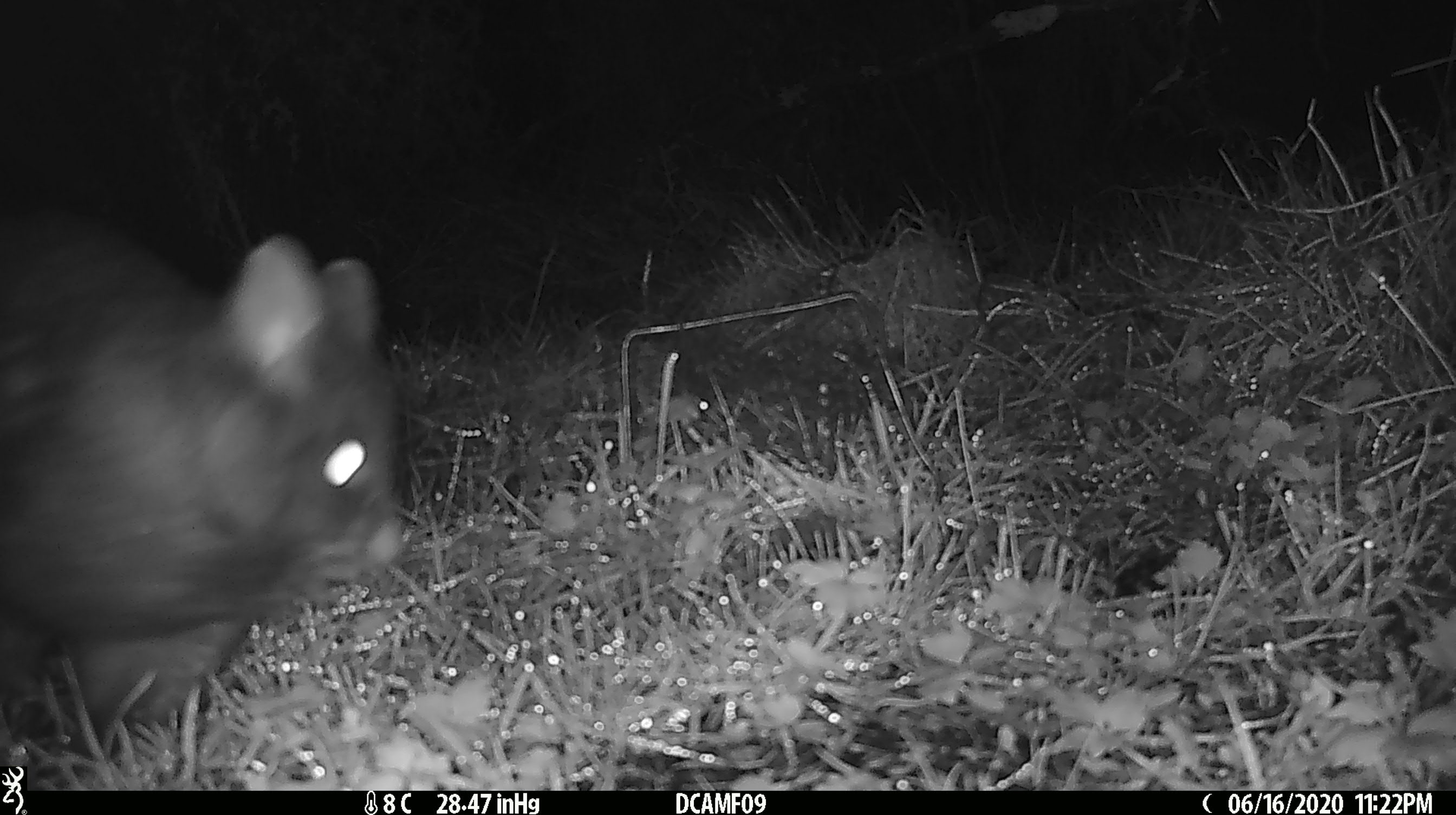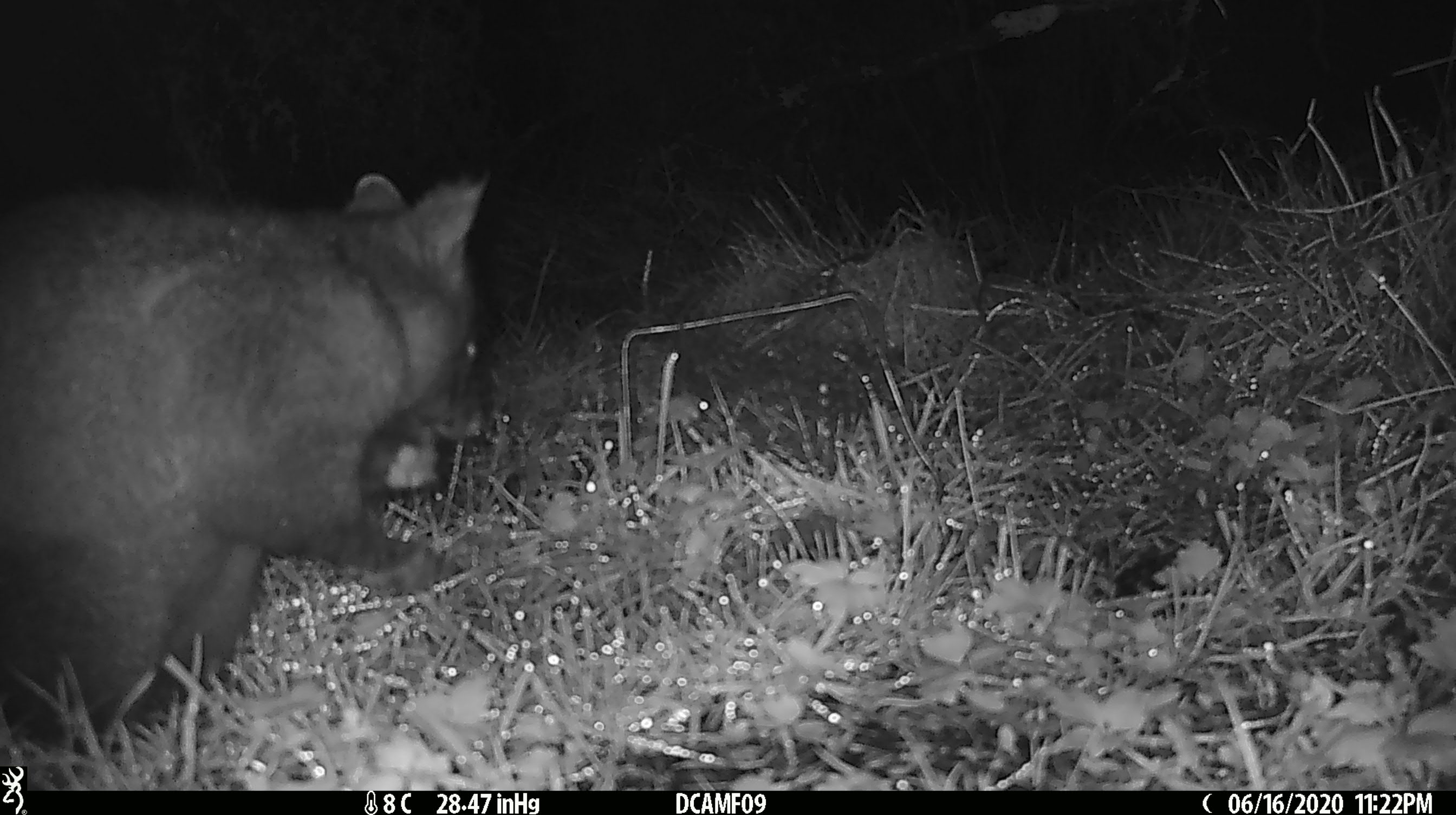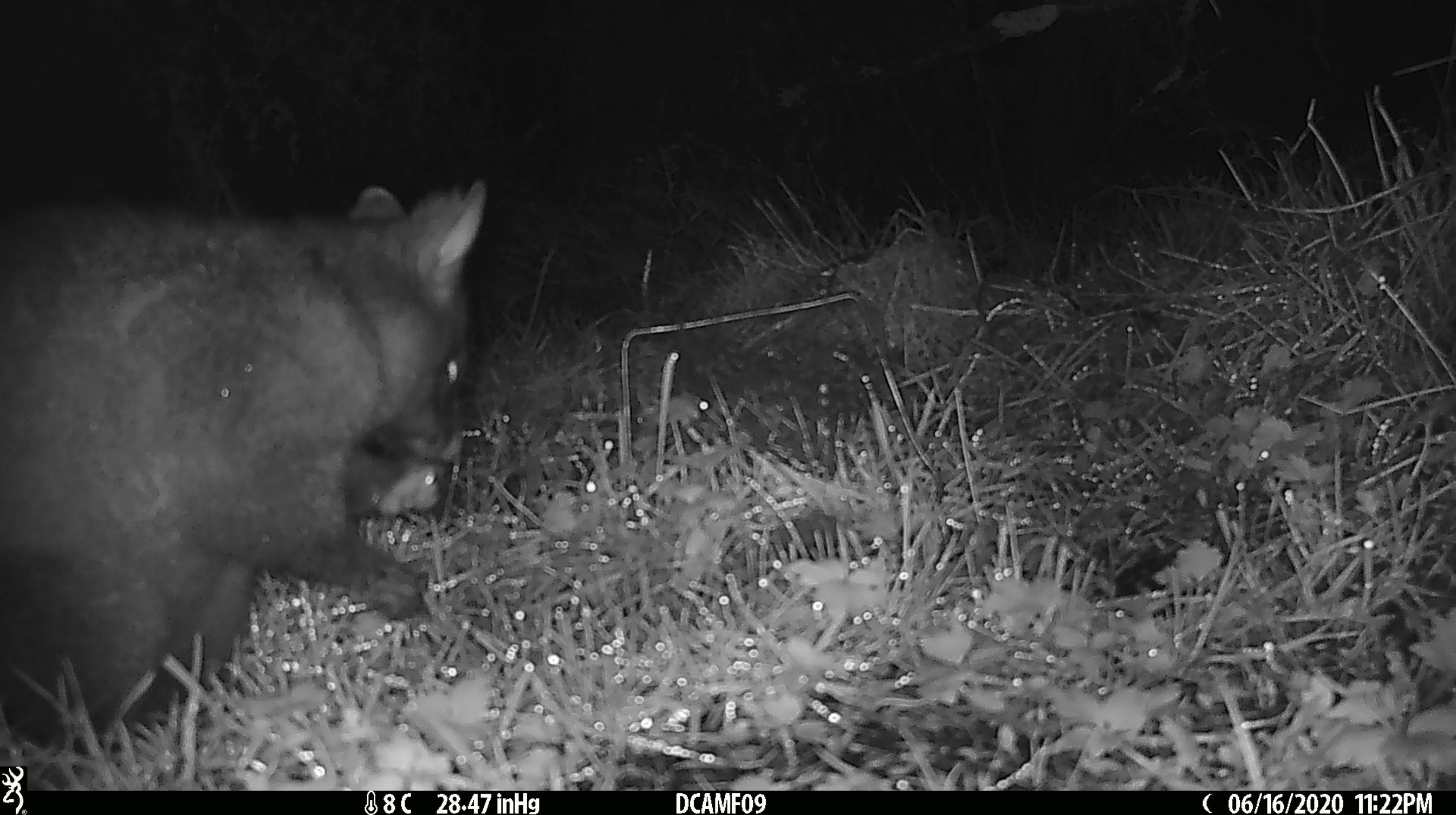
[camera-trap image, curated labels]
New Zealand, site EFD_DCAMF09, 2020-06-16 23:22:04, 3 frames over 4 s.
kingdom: Animalia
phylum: Chordata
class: Mammalia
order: Diprotodontia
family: Phalangeridae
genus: Trichosurus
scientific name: Trichosurus vulpecula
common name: common brushtail possum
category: possum